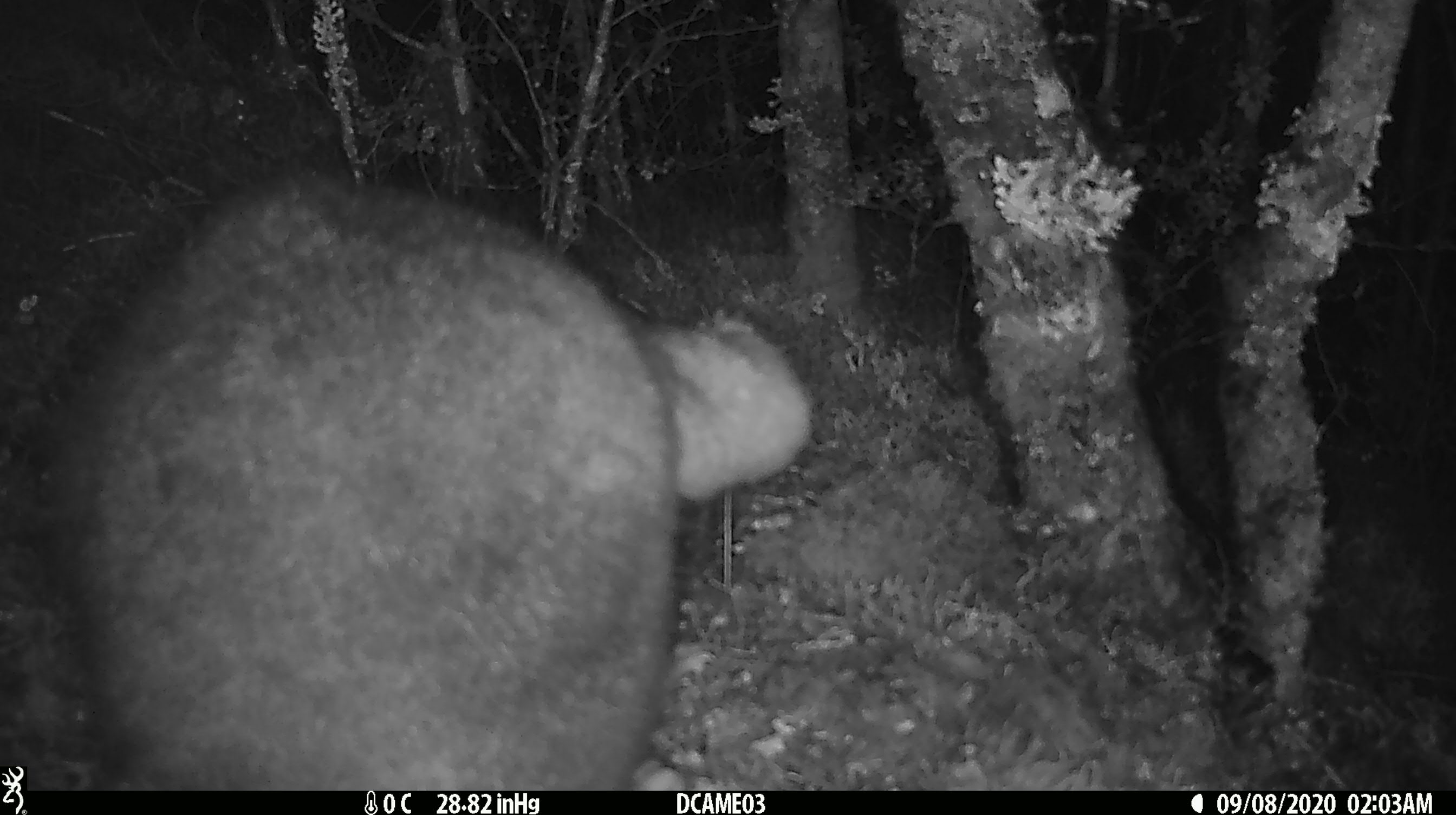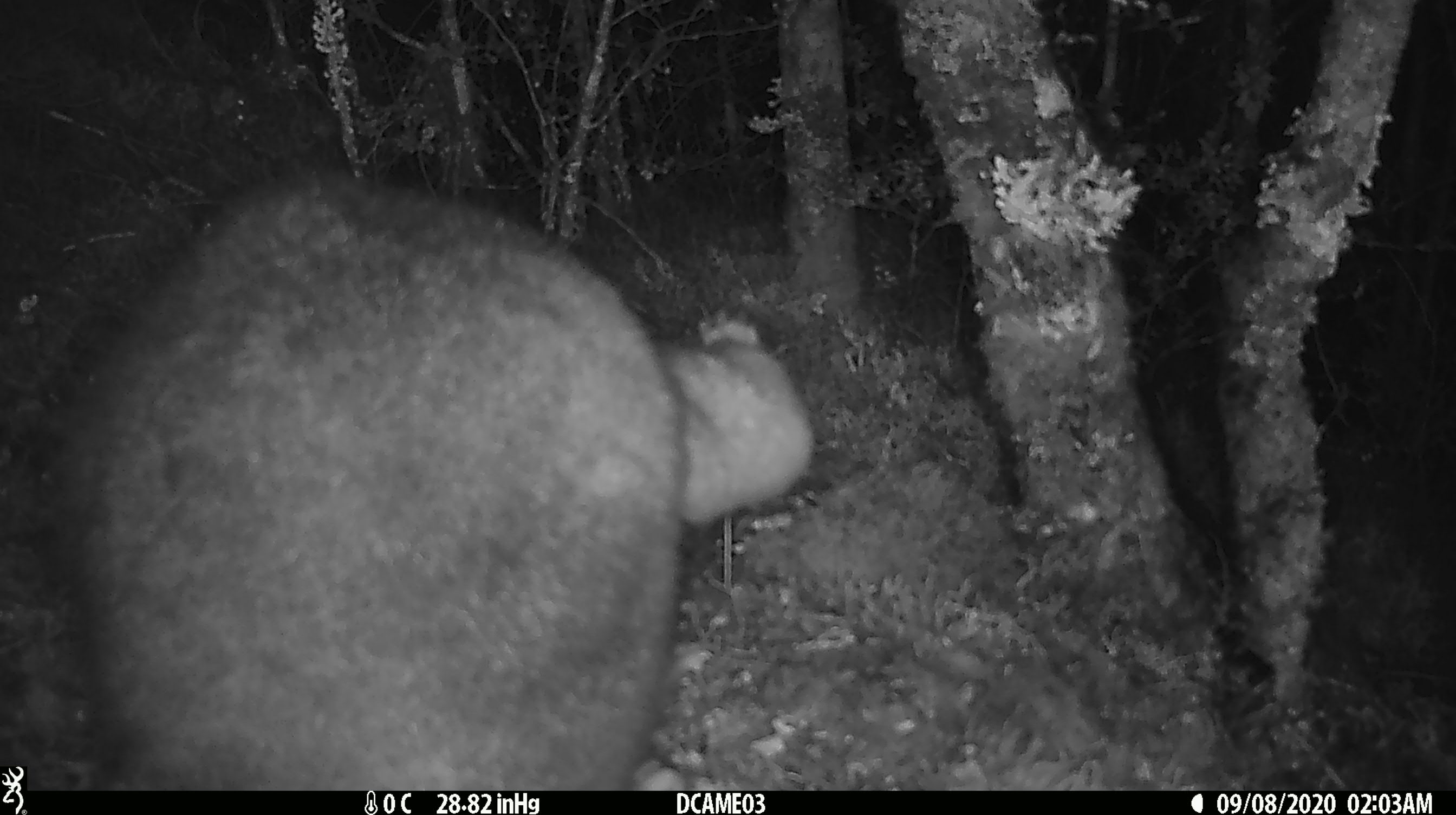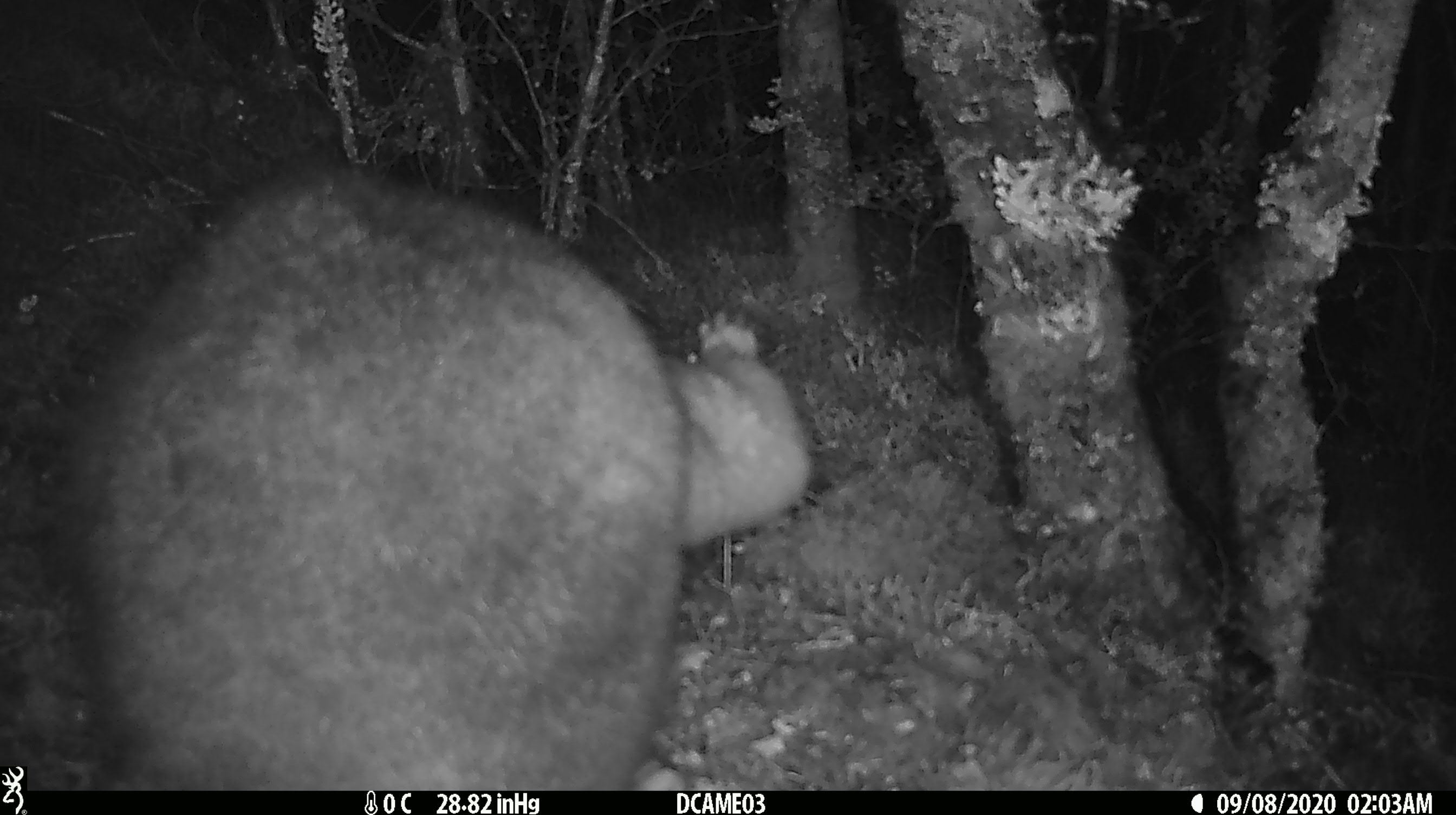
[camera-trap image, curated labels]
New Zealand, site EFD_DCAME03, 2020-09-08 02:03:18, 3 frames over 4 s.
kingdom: Animalia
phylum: Chordata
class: Mammalia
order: Diprotodontia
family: Phalangeridae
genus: Trichosurus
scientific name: Trichosurus vulpecula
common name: common brushtail possum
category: possum